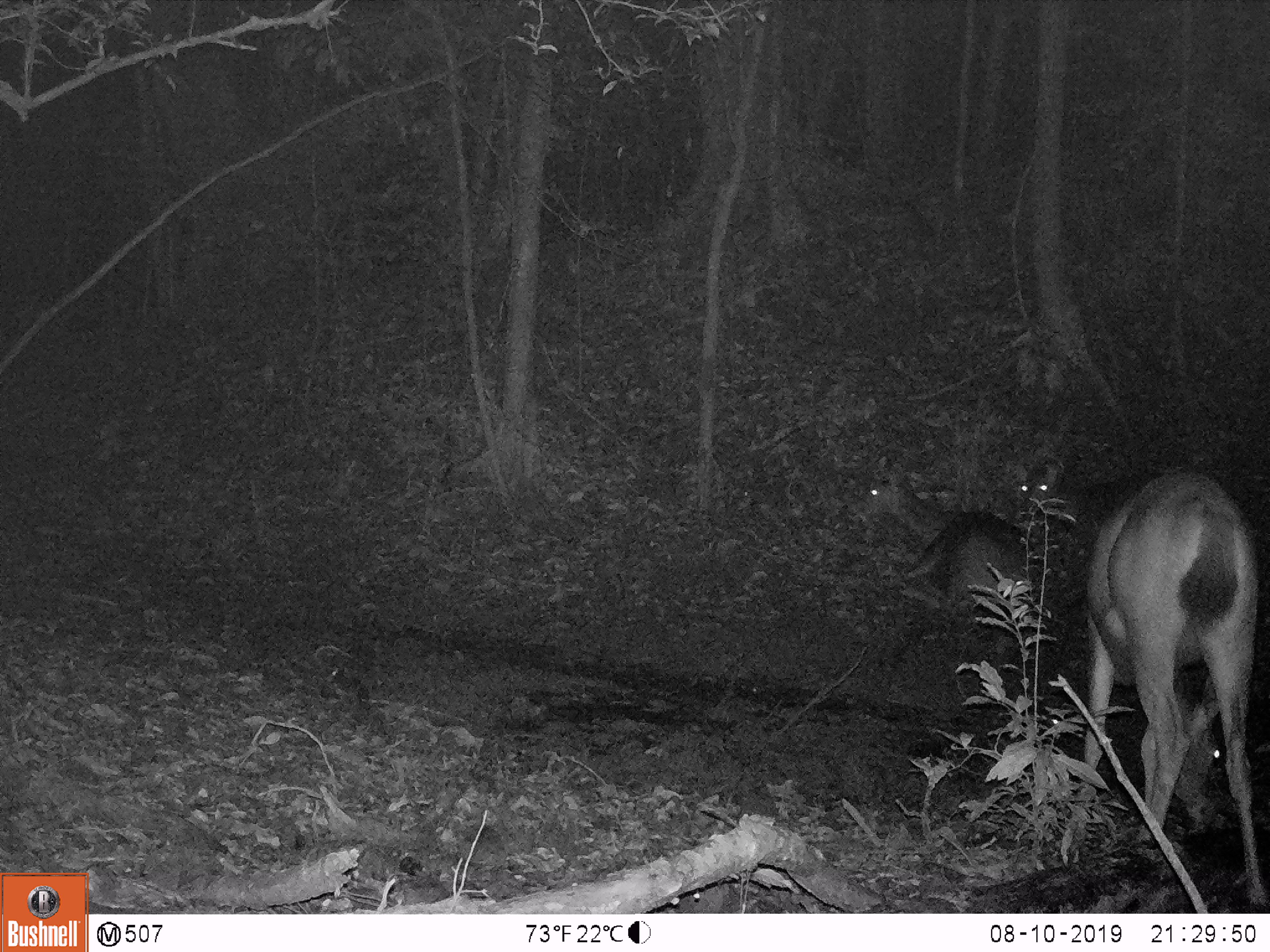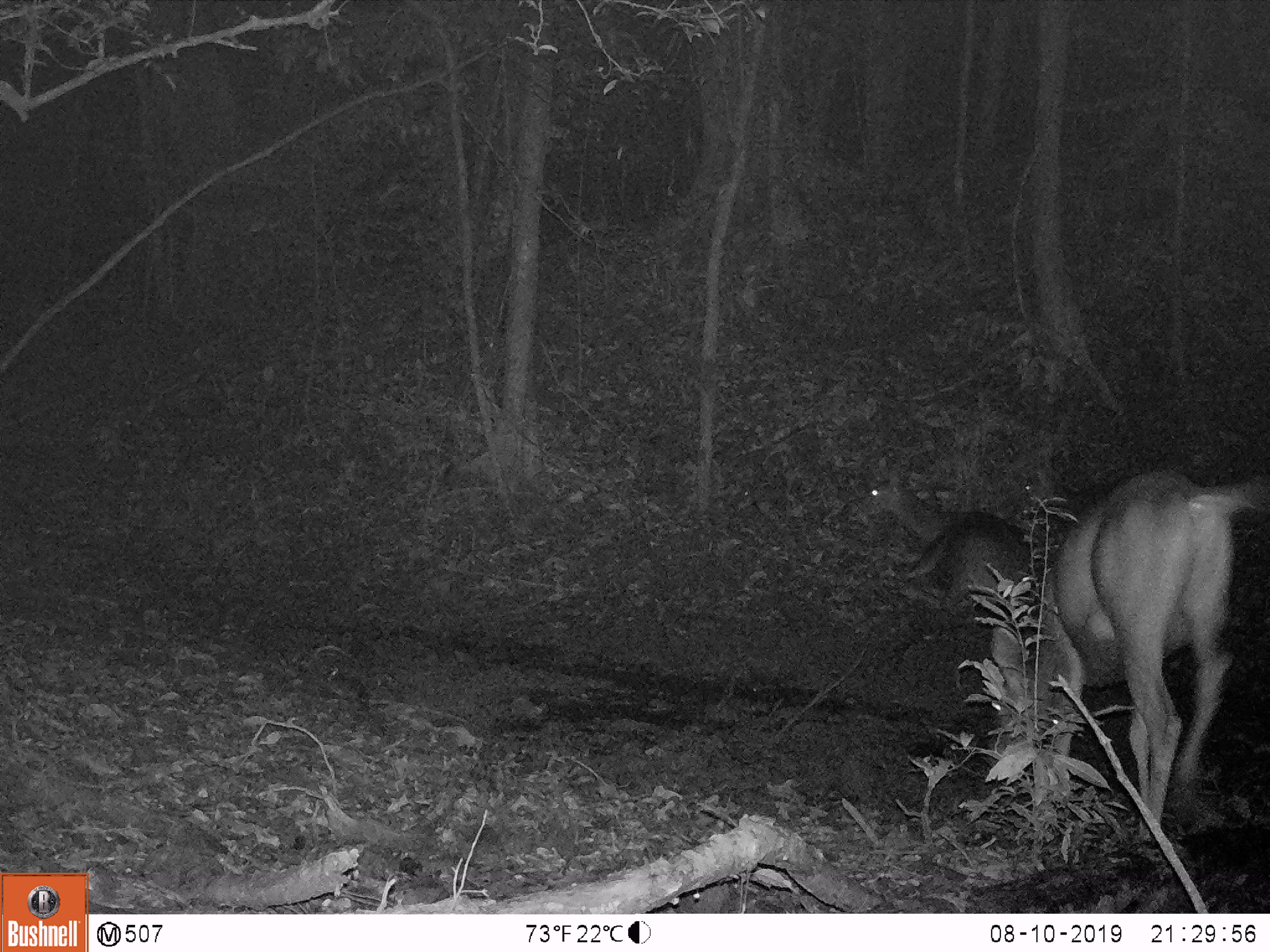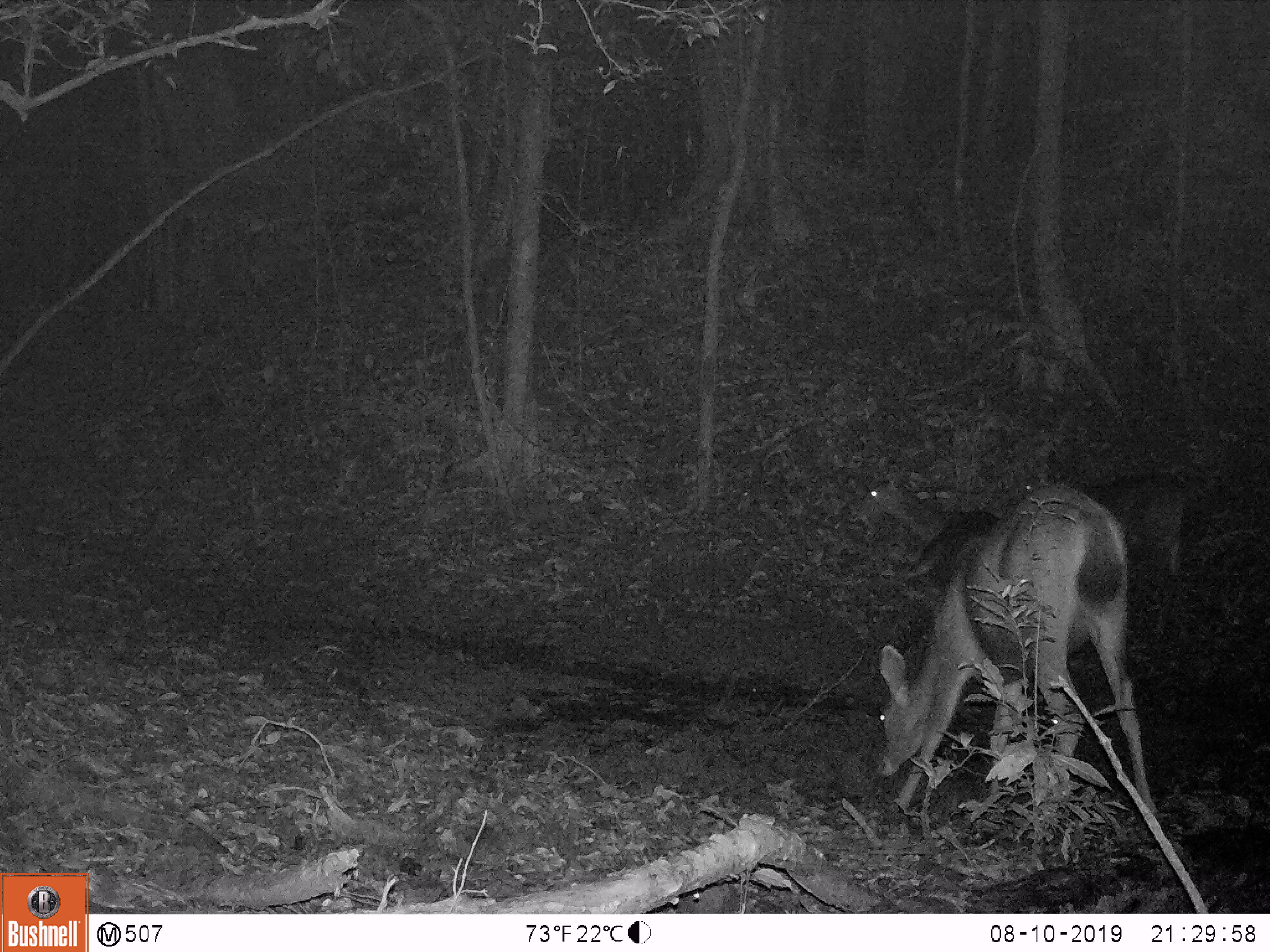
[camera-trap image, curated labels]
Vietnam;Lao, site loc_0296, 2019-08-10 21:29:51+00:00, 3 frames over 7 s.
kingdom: Animalia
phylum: Chordata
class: Mammalia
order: Artiodactyla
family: Cervidae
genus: Rusa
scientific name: Rusa unicolor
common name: sambar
Sambar (Rusa unicolor). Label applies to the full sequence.